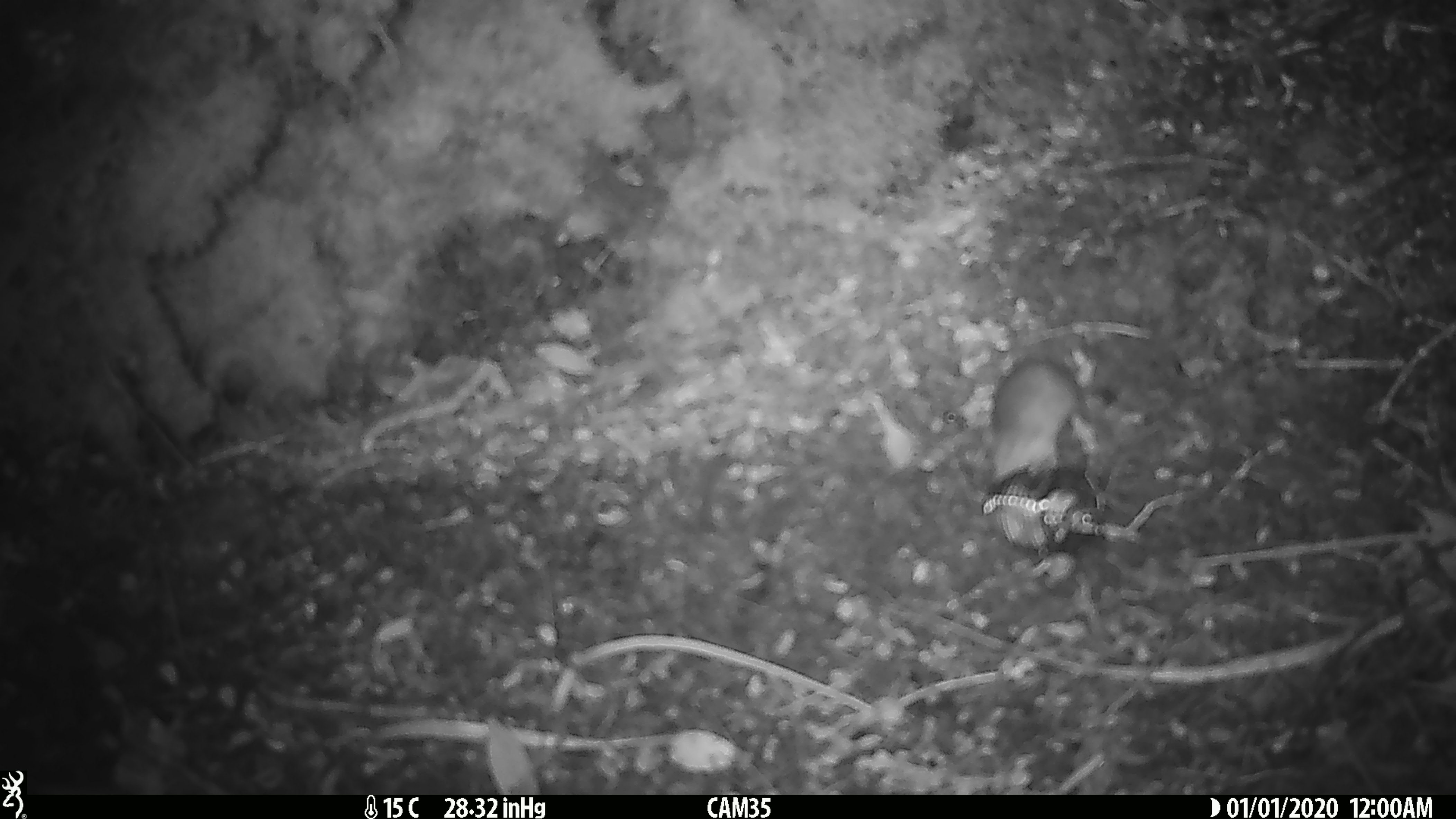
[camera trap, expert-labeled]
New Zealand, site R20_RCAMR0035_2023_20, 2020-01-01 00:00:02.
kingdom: Animalia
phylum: Chordata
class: Mammalia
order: Rodentia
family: Muridae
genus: Mus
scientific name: Mus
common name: mouse